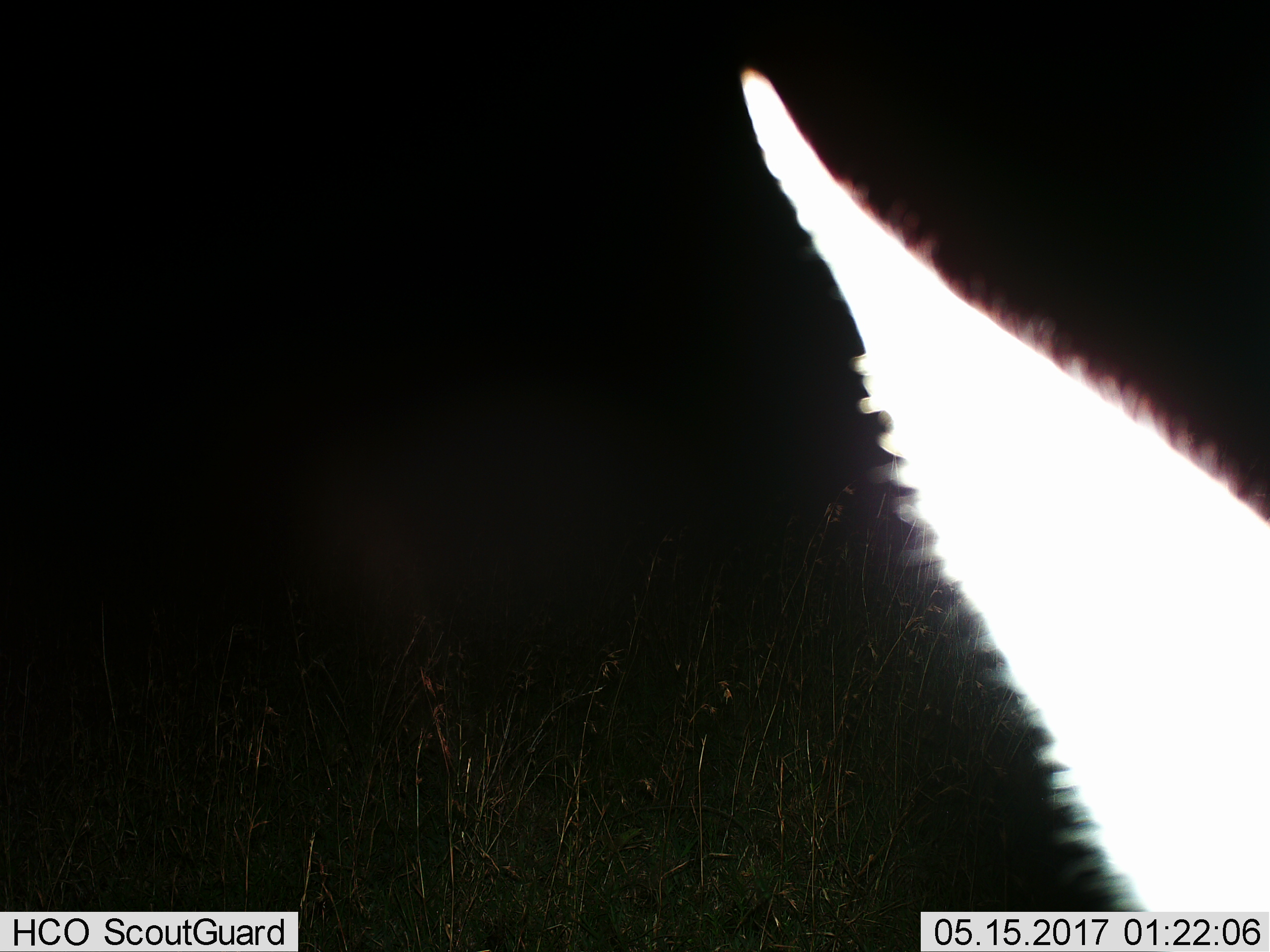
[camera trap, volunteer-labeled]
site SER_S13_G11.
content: unidentified animal